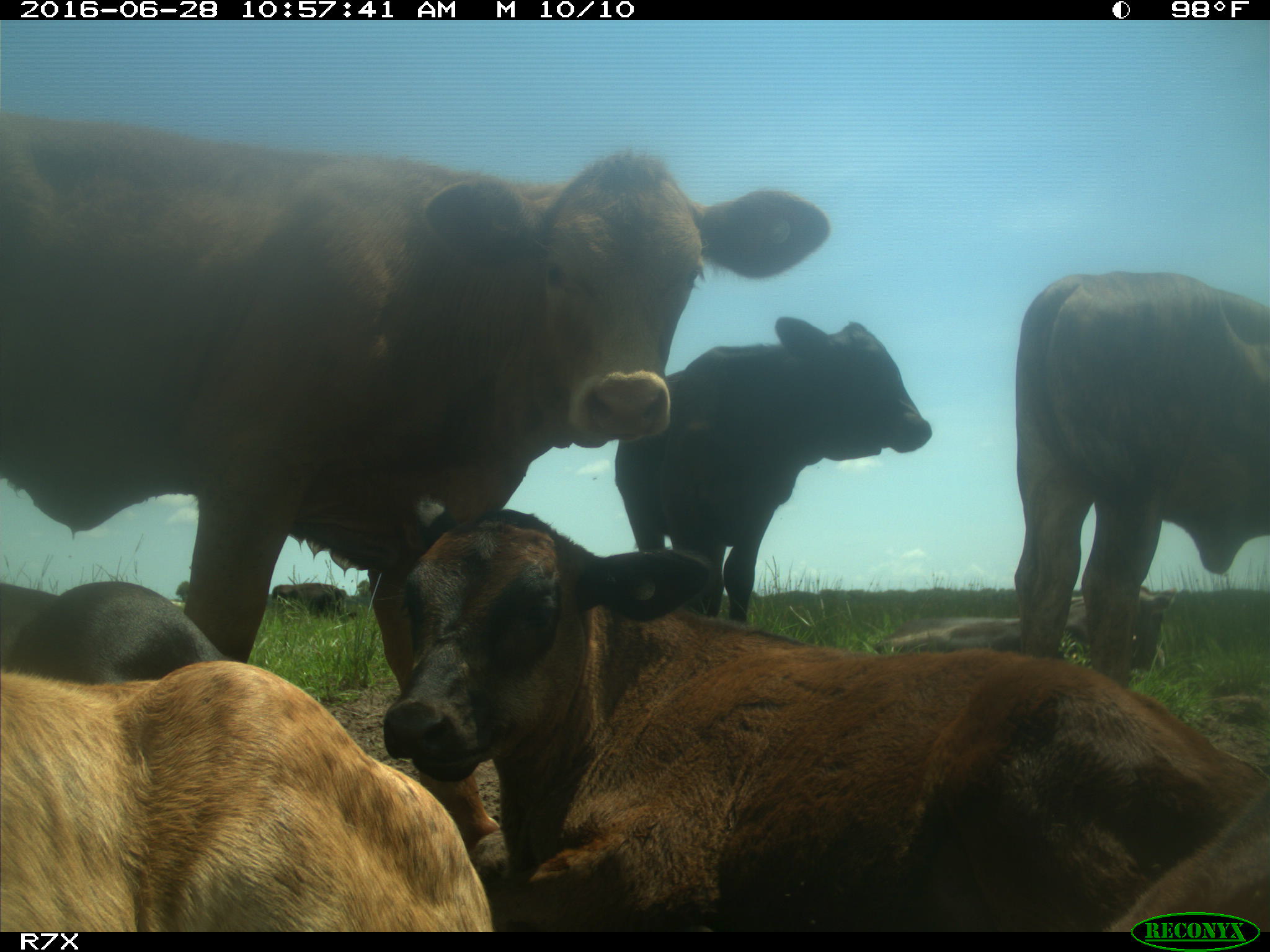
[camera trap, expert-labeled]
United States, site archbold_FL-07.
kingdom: Animalia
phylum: Chordata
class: Mammalia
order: Artiodactyla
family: Bovidae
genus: Bos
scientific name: Bos taurus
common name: domestic cow